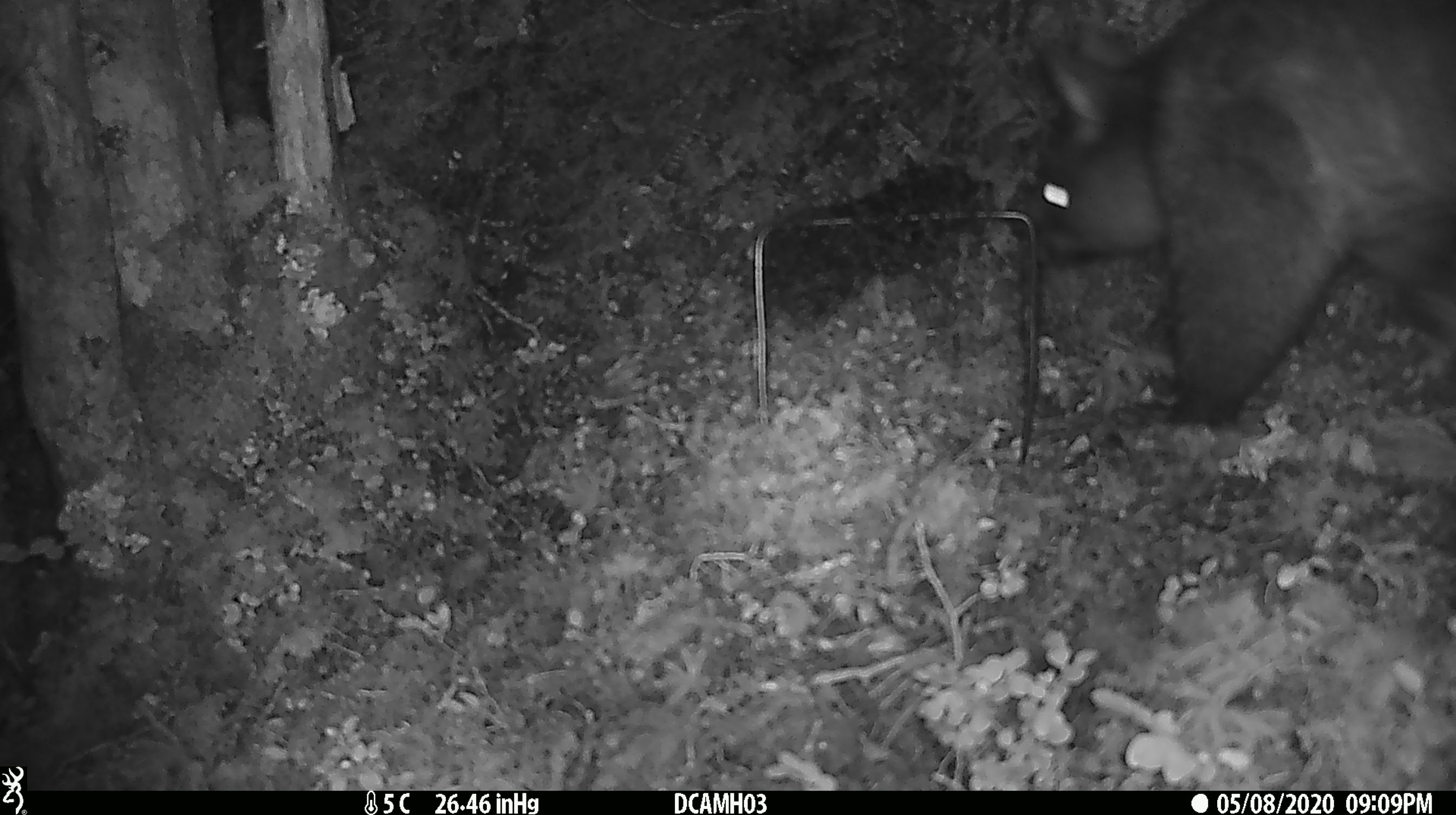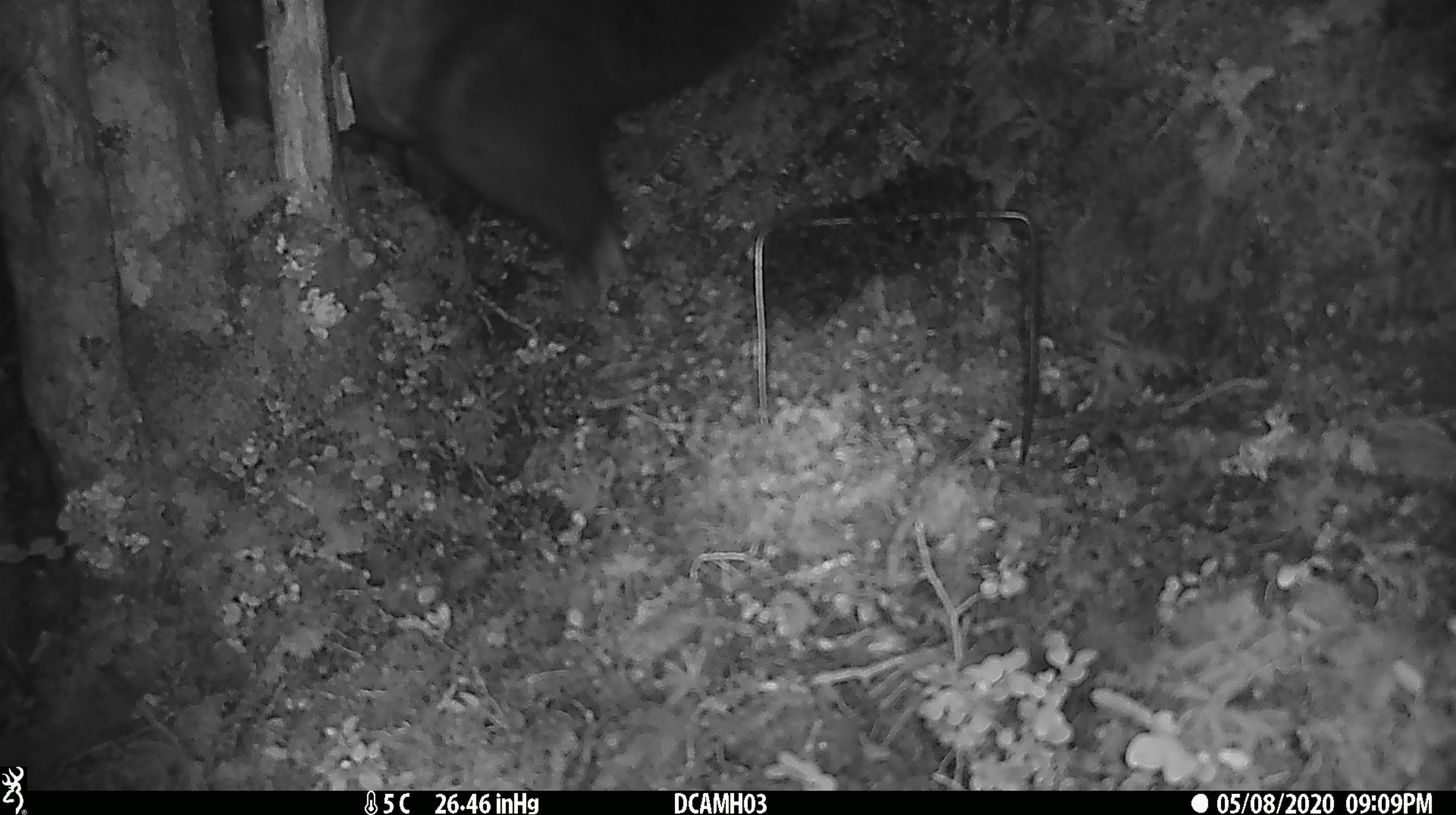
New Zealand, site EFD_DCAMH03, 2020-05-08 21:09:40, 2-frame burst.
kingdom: Animalia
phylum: Chordata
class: Mammalia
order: Diprotodontia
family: Phalangeridae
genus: Trichosurus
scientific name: Trichosurus vulpecula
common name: common brushtail possum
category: possum